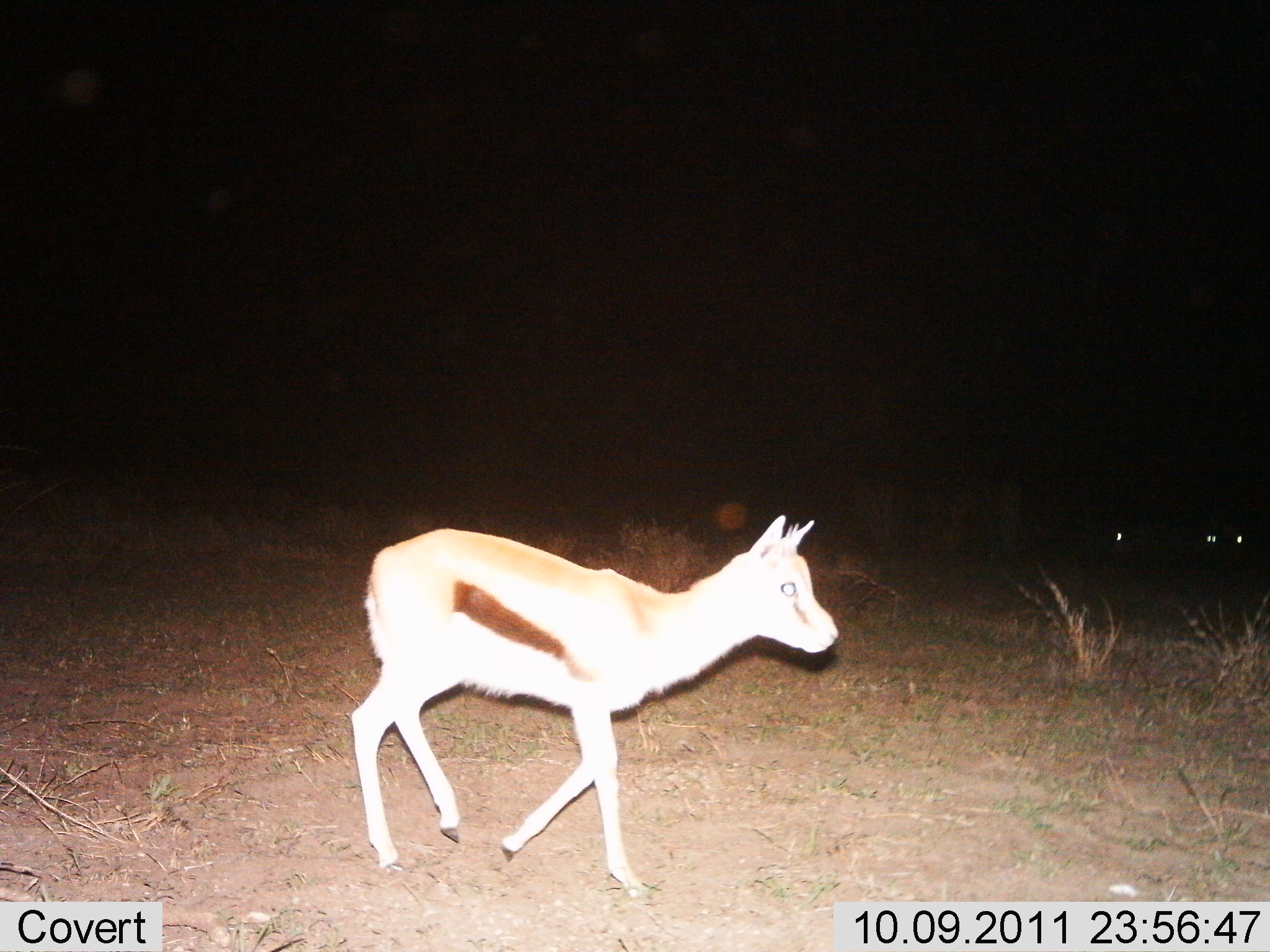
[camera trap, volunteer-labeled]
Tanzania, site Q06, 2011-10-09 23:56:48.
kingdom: Animalia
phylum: Chordata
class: Mammalia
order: Artiodactyla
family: Bovidae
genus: Eudorcas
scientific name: Eudorcas thomsonii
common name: thomson's gazelle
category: gazellethomsons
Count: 1.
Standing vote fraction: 0%.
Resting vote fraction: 0%.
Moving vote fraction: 100%.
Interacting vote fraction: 0%.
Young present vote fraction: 8%.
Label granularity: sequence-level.